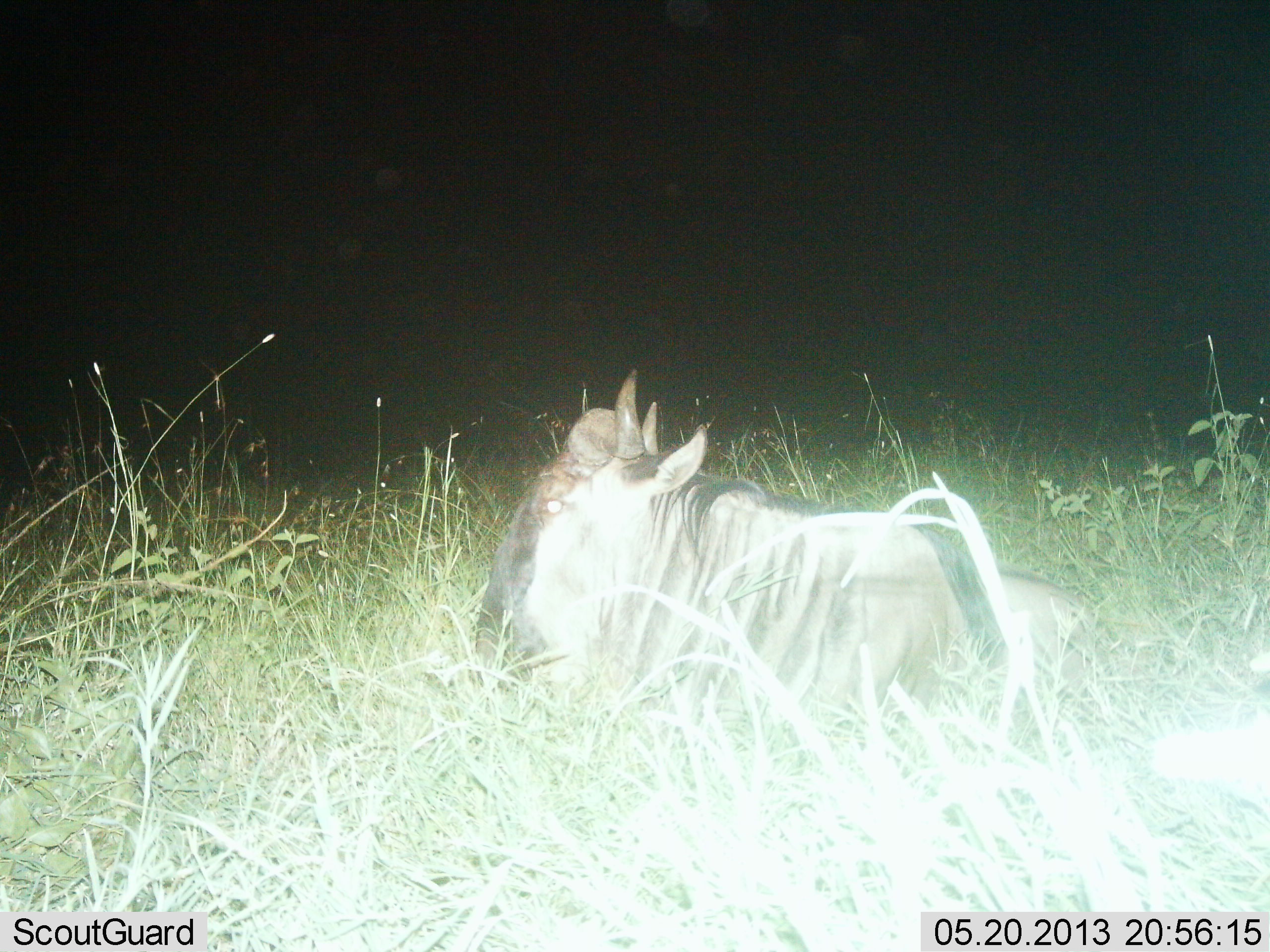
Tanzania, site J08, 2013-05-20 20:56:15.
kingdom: Animalia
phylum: Chordata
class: Mammalia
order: Artiodactyla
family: Bovidae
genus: Connochaetes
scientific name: Connochaetes taurinus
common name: blue wildebeest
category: wildebeest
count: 1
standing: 6%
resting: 94%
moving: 0%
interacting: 0%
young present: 0%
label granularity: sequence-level